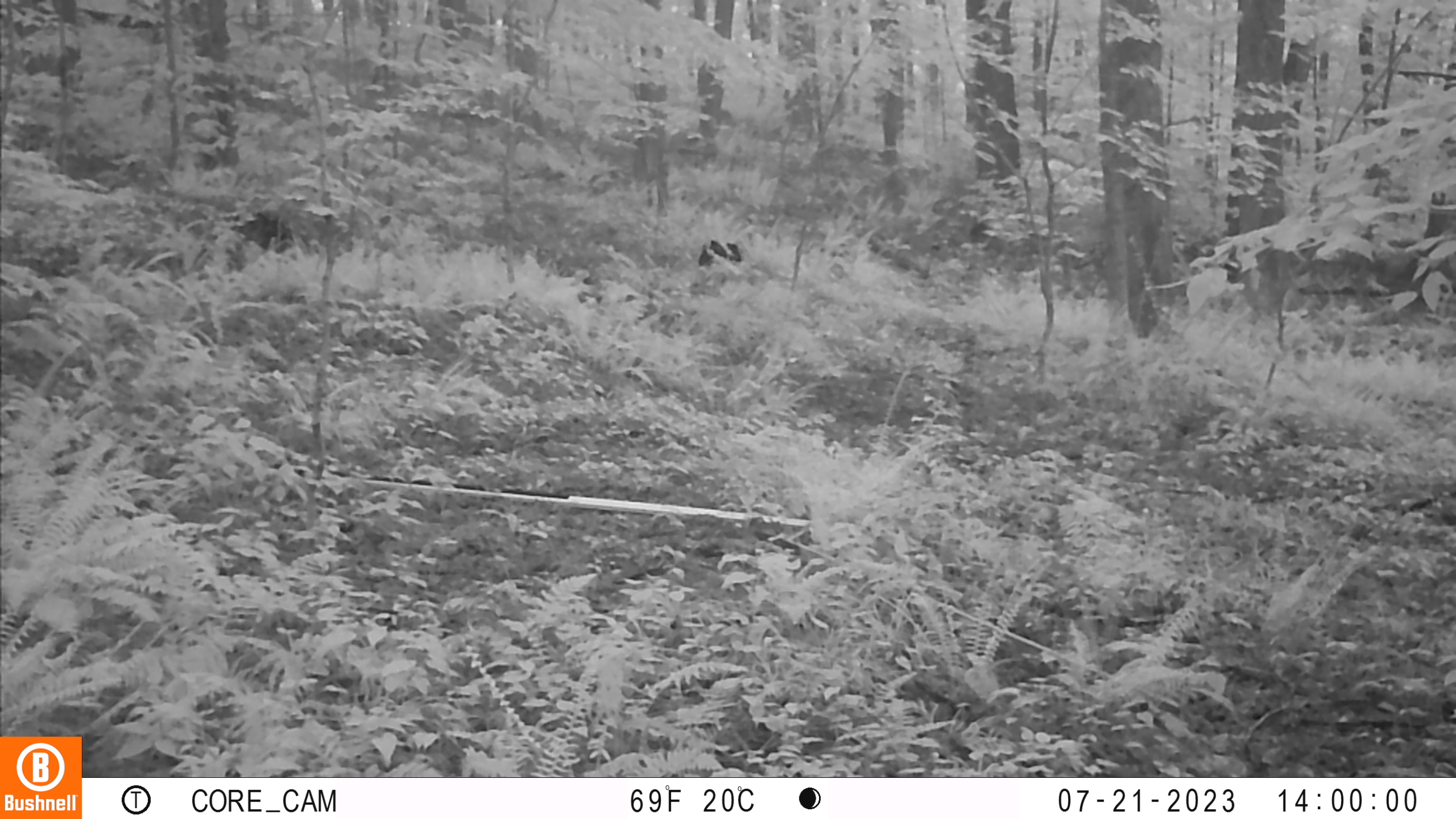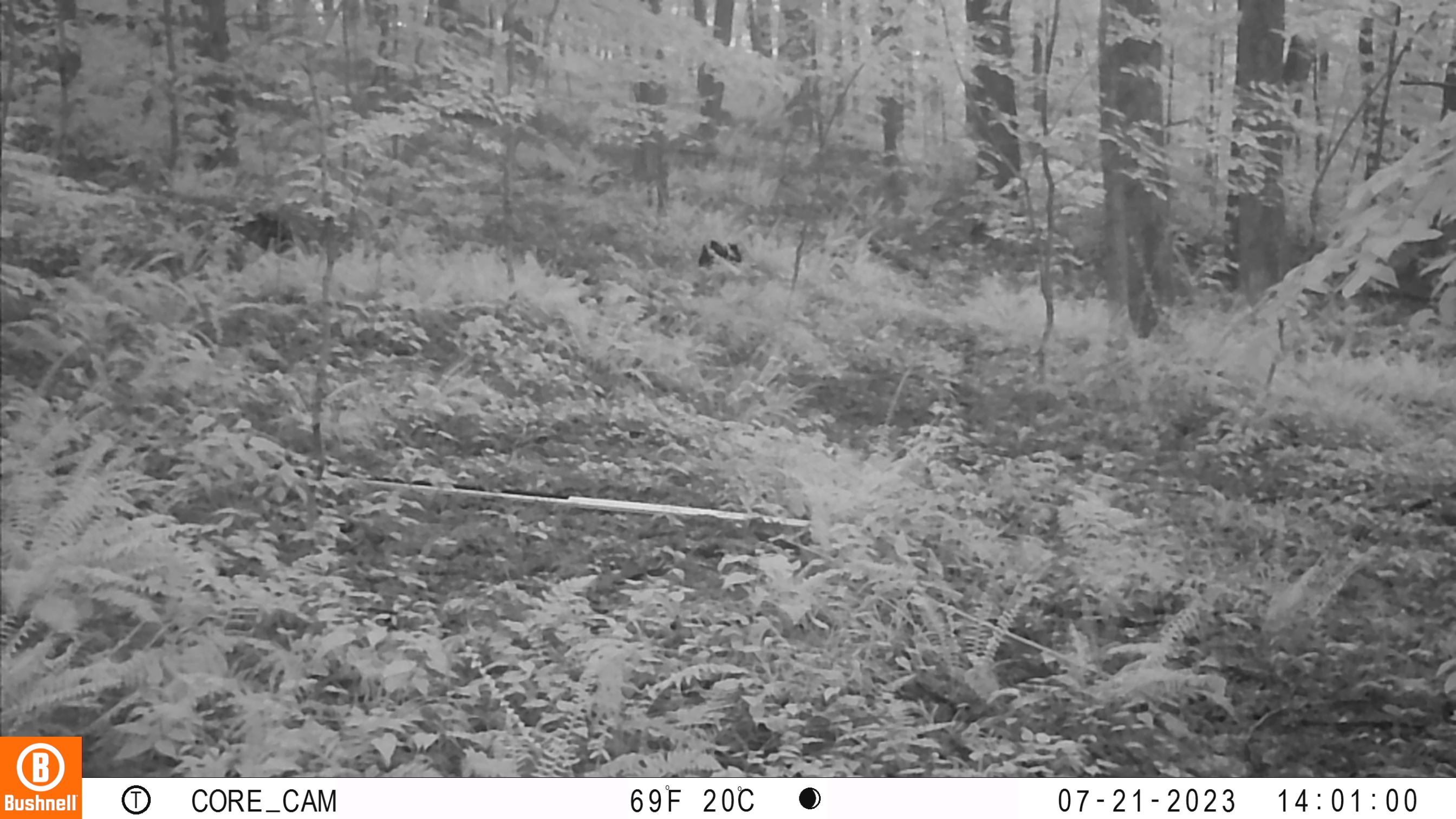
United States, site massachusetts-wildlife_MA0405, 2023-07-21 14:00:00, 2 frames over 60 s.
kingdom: Animalia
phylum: Chordata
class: Mammalia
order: Artiodactyla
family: Cervidae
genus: Odocoileus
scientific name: Odocoileus virginianus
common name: white-tailed deer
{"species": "white-tailed deer (Odocoileus virginianus)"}